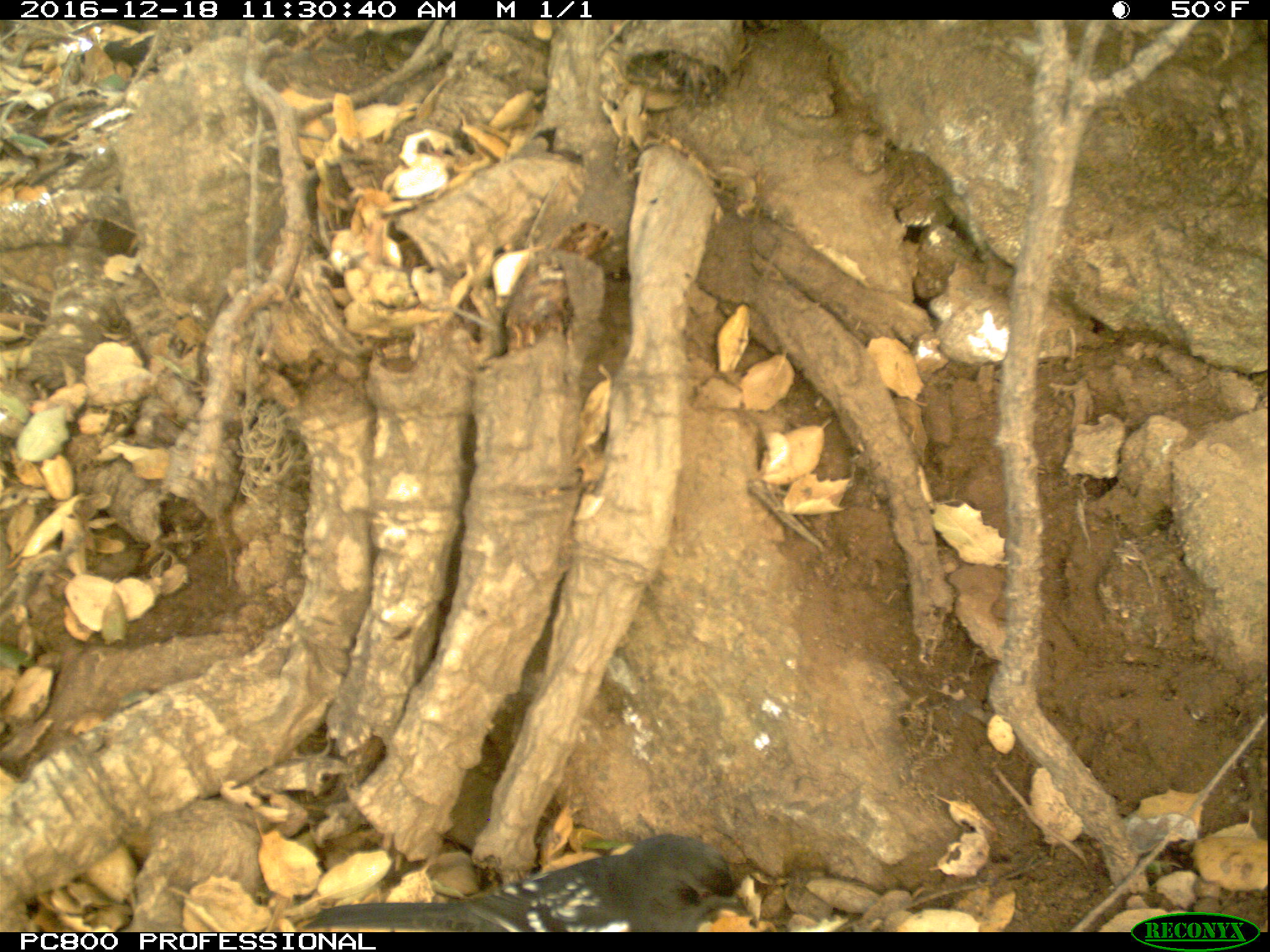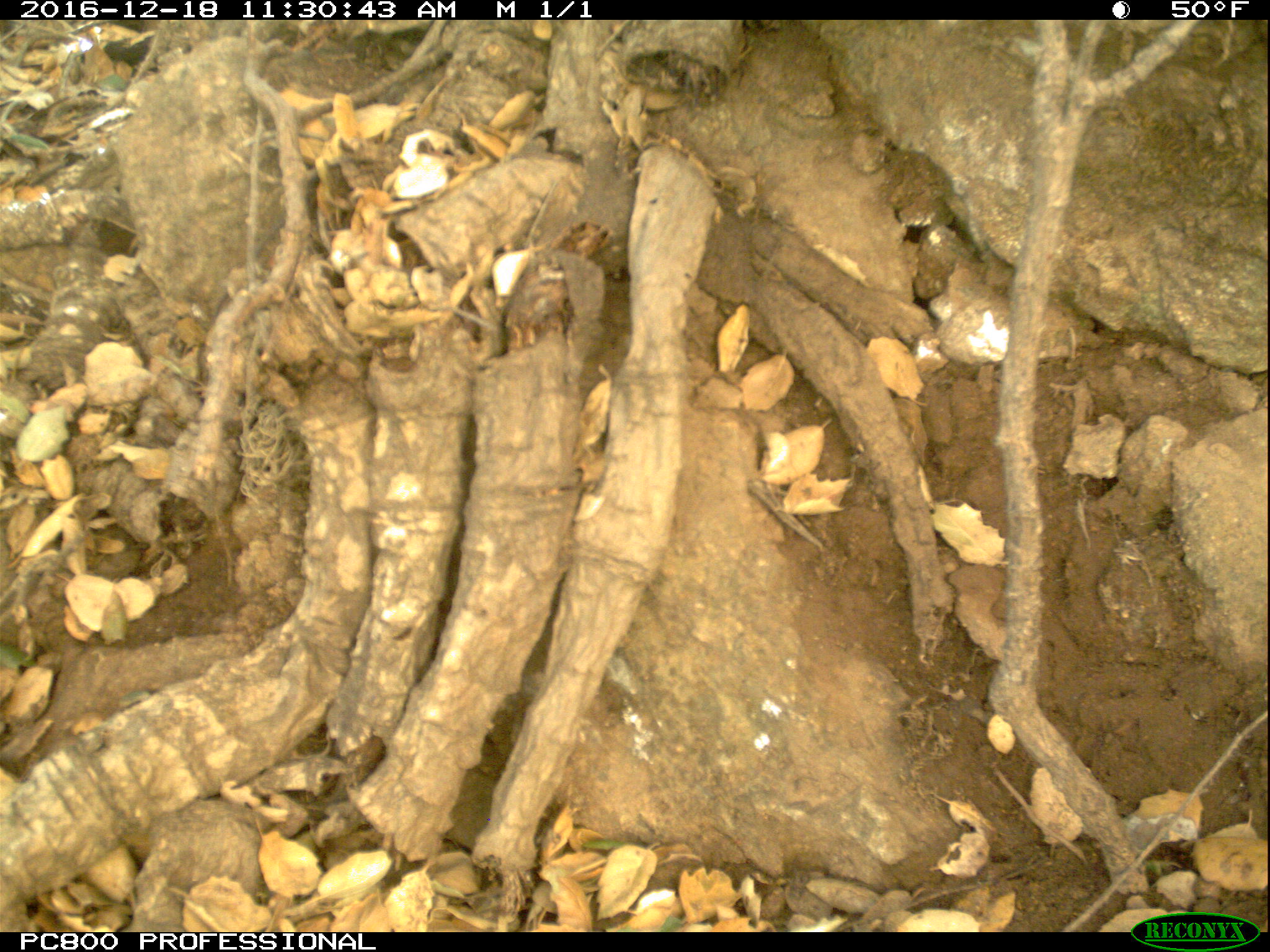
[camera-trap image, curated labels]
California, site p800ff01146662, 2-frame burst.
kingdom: Animalia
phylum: Chordata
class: Aves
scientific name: Aves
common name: bird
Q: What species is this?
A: Bird (Aves).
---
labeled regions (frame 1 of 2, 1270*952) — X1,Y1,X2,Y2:
bird: 304,832,757,932